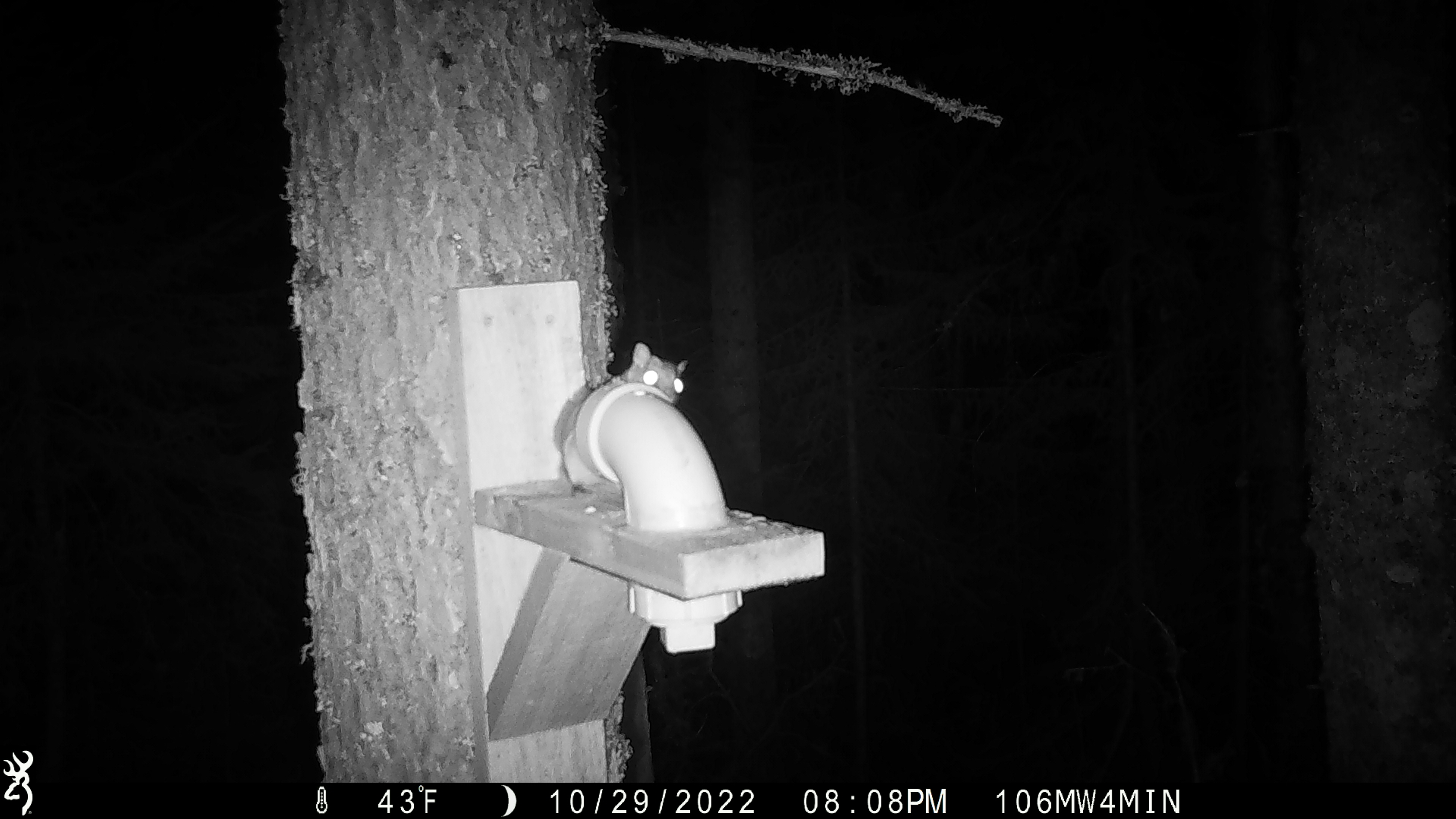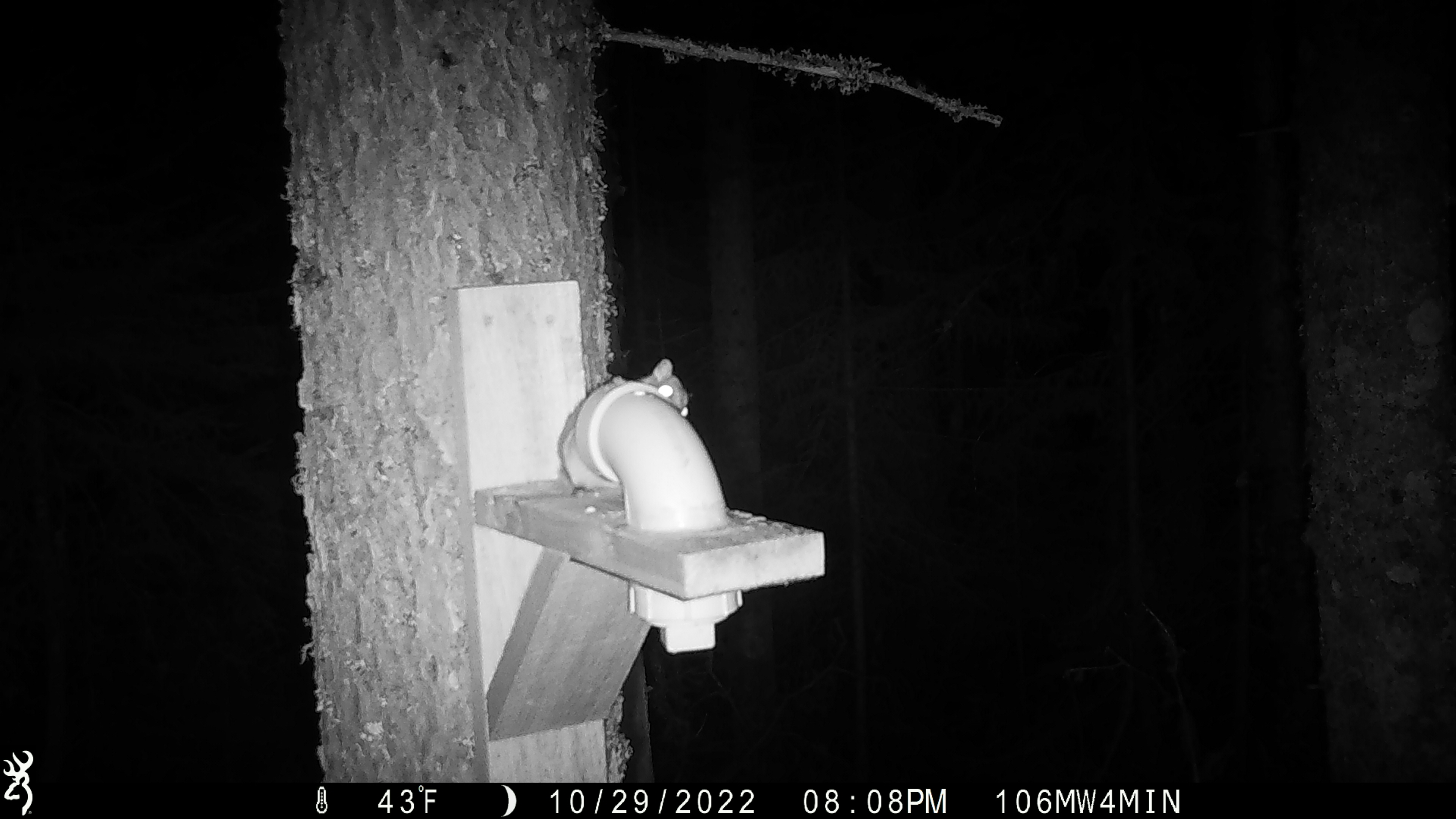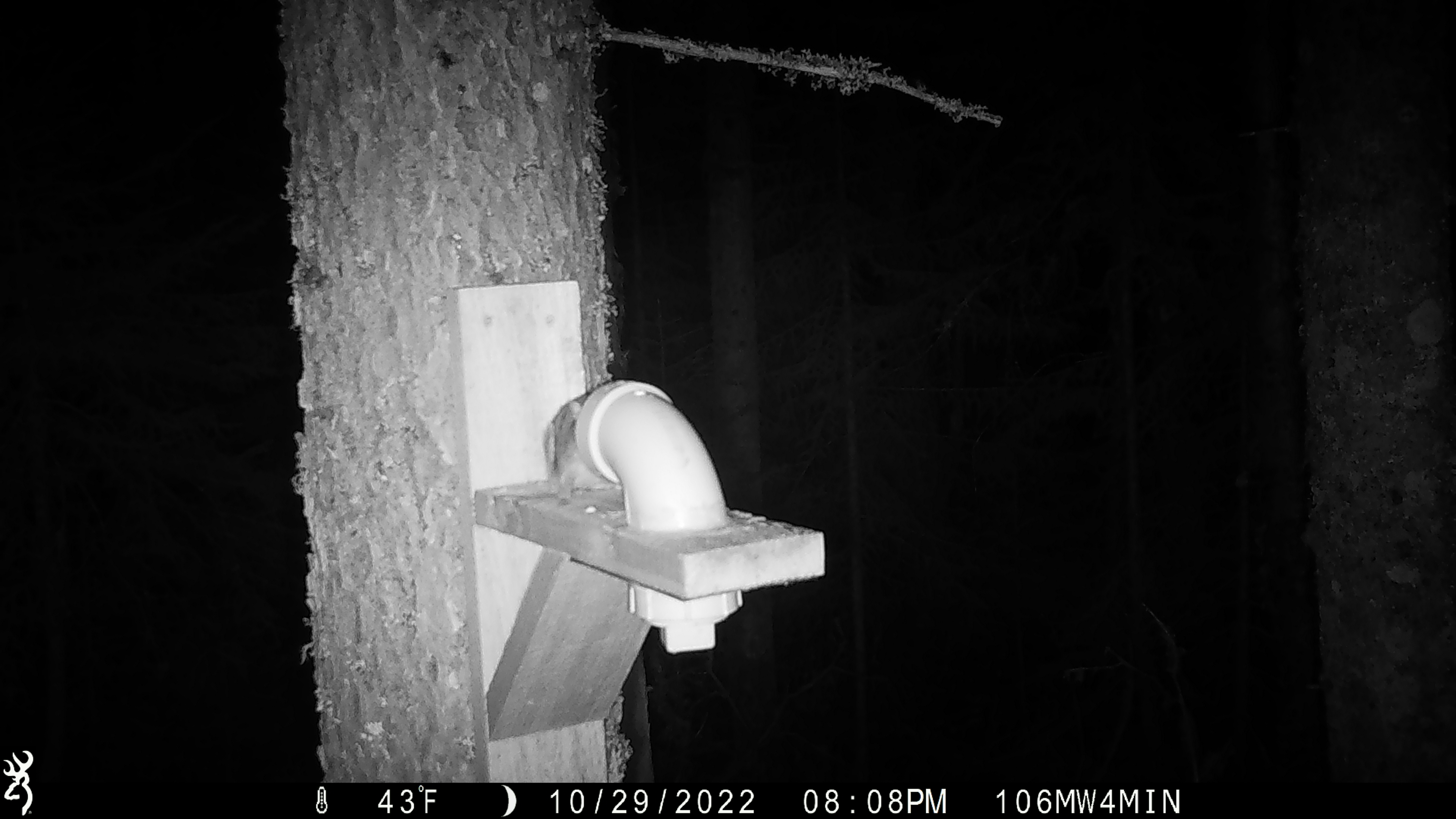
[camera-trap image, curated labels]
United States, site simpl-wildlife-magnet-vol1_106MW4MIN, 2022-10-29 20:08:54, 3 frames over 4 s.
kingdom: Animalia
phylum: Chordata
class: Mammalia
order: Rodentia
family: Sciuridae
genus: Glaucomys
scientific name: Glaucomys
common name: flying squirrel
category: flying squirrel sp.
Flying squirrel sp. (flying squirrel) (Glaucomys).